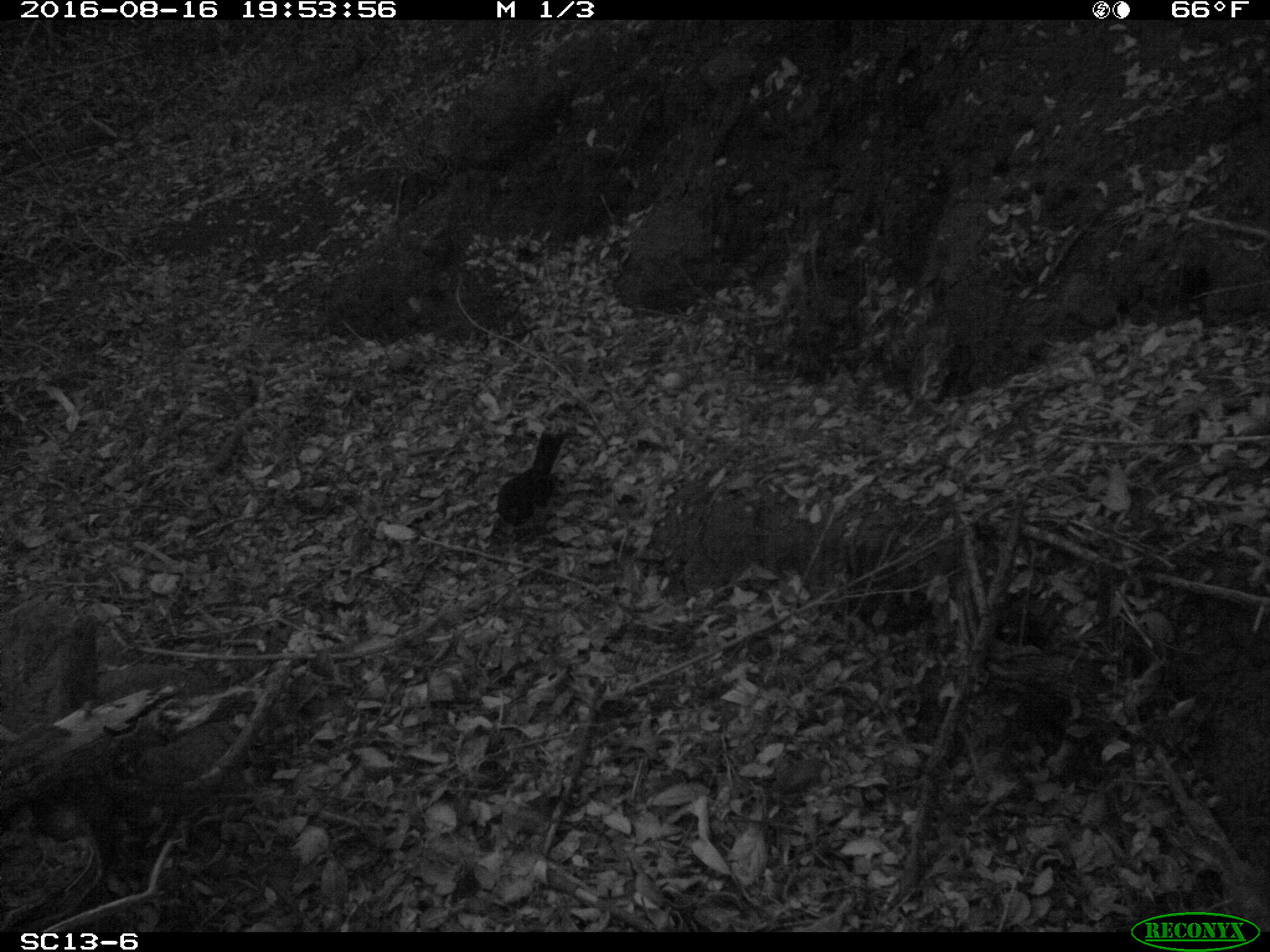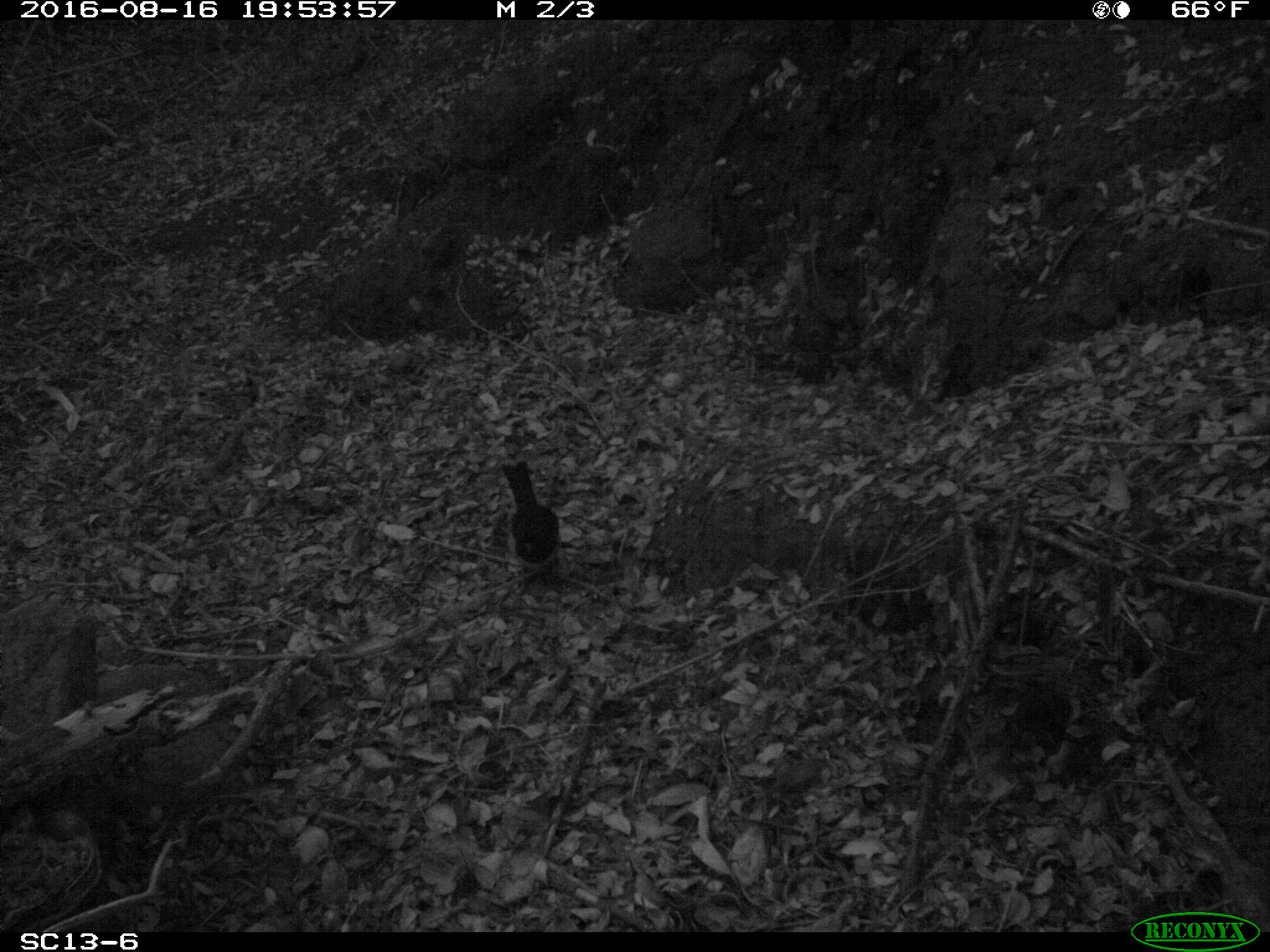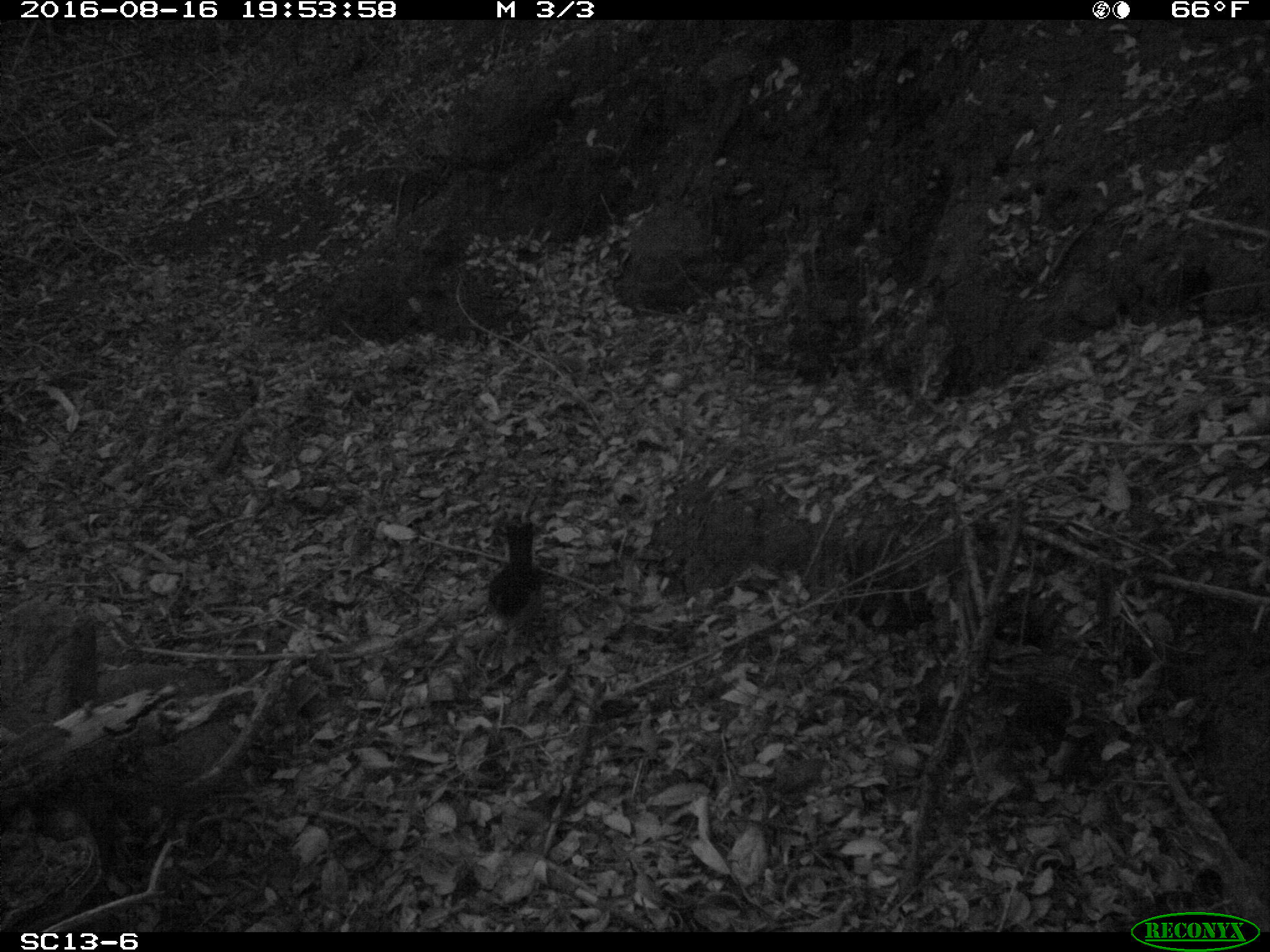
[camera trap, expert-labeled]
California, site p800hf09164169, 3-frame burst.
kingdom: Animalia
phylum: Chordata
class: Aves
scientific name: Aves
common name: bird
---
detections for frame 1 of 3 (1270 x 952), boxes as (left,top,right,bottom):
bird: (497,432,566,524)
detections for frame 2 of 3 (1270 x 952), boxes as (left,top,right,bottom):
bird: (501,458,560,575)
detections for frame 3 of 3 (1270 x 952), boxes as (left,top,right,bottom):
bird: (487,521,535,617)